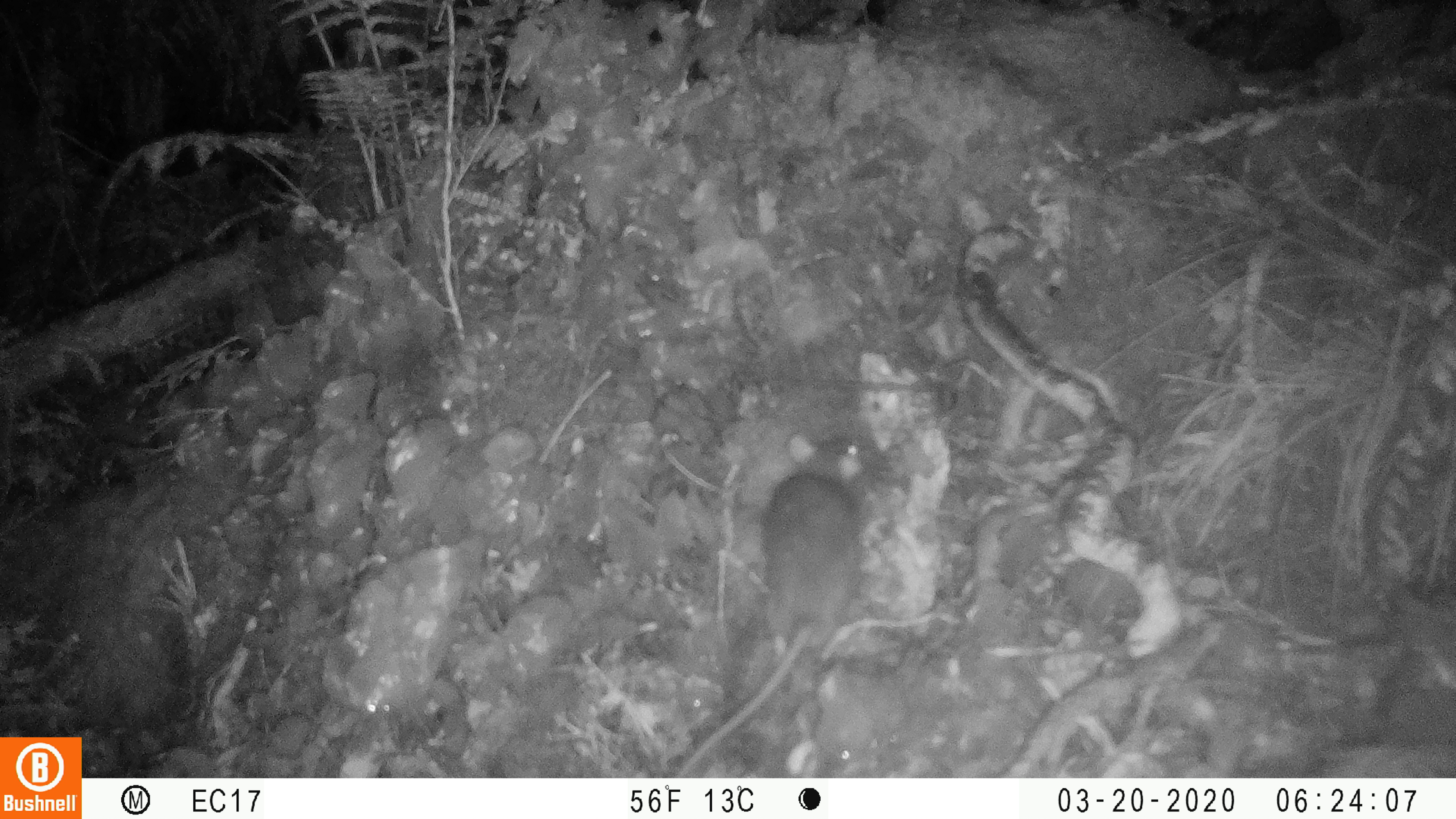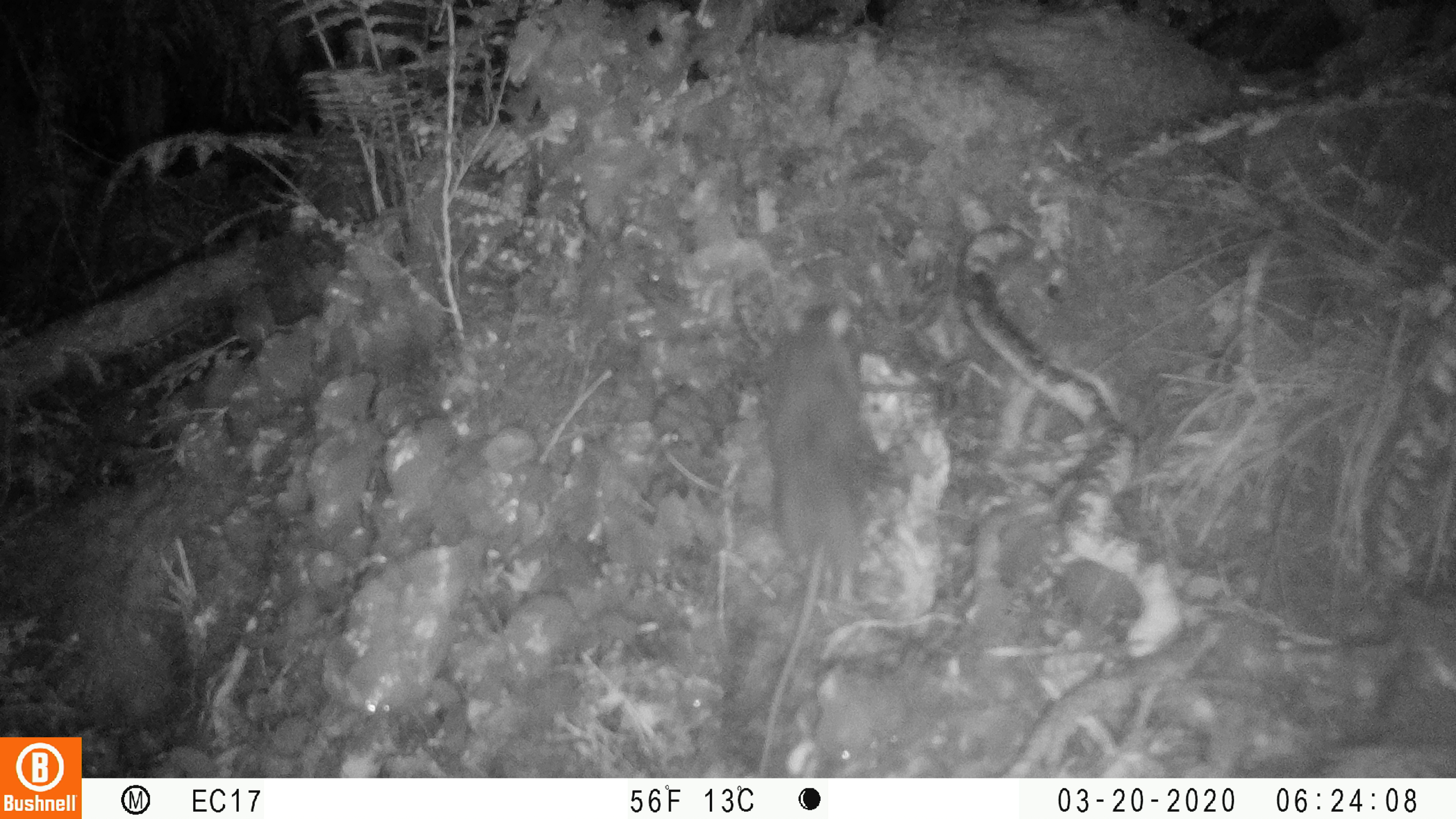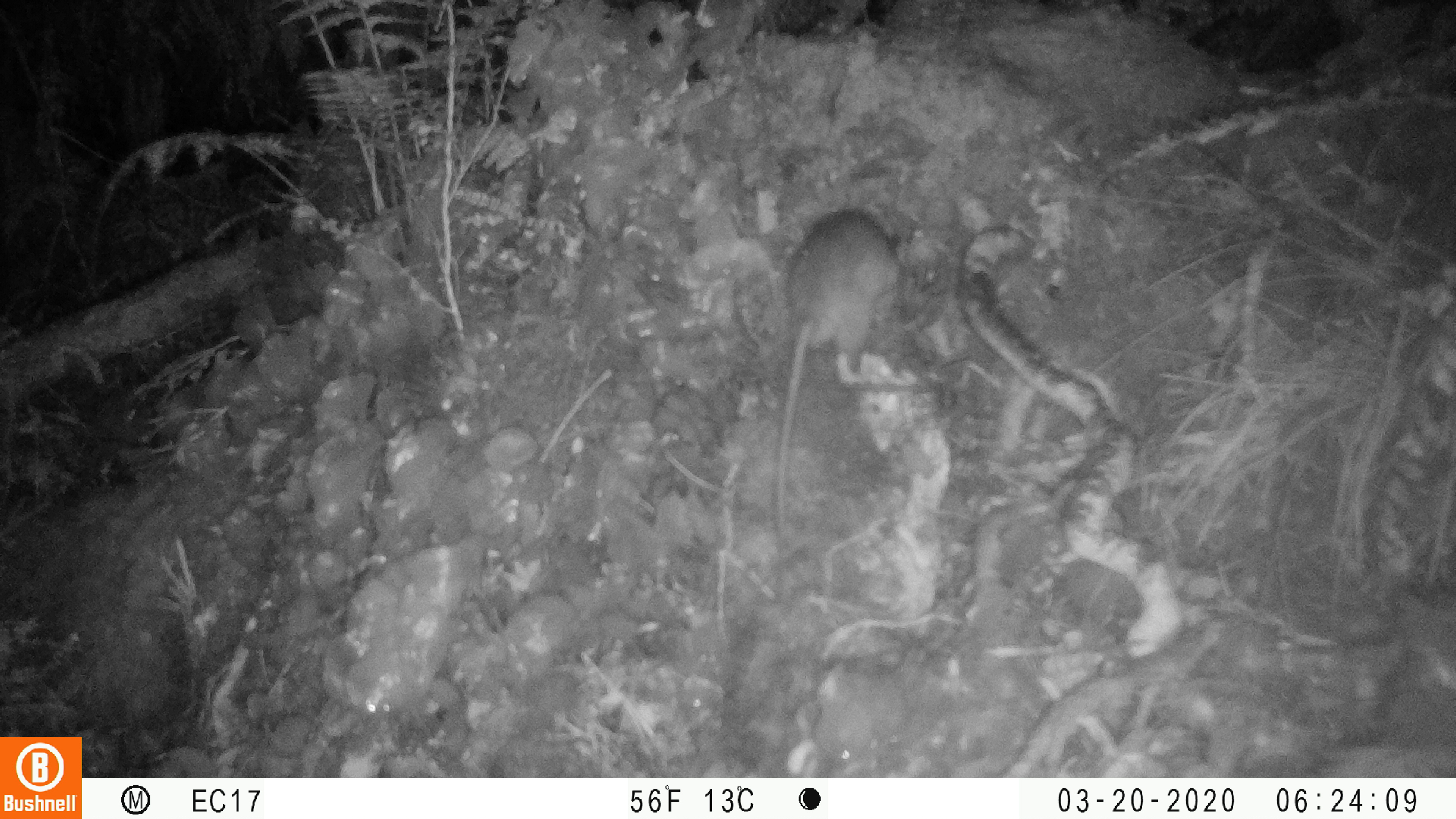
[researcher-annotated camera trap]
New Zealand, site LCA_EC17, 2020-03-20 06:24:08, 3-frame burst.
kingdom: Animalia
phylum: Chordata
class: Mammalia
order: Rodentia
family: Muridae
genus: Rattus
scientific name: Rattus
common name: rat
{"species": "rat (Rattus)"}